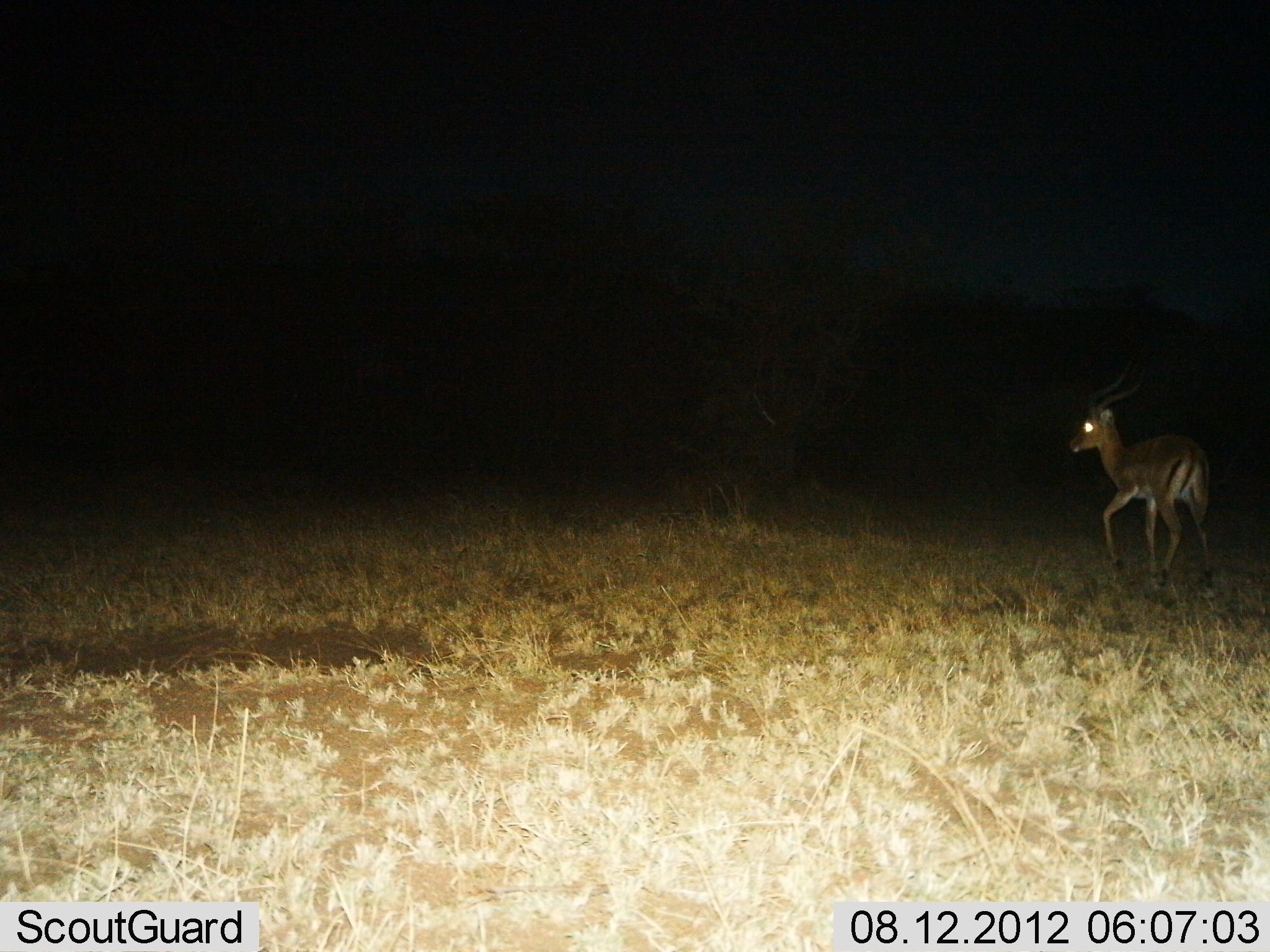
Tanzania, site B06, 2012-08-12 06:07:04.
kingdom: Animalia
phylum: Chordata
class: Mammalia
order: Artiodactyla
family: Bovidae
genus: Nanger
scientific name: Nanger granti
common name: grant's gazelle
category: gazellegrants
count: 1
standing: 50%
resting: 0%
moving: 60%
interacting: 0%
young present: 0%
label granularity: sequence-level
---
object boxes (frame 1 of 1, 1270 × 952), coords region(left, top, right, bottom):
animal: region(1068, 373, 1215, 596)